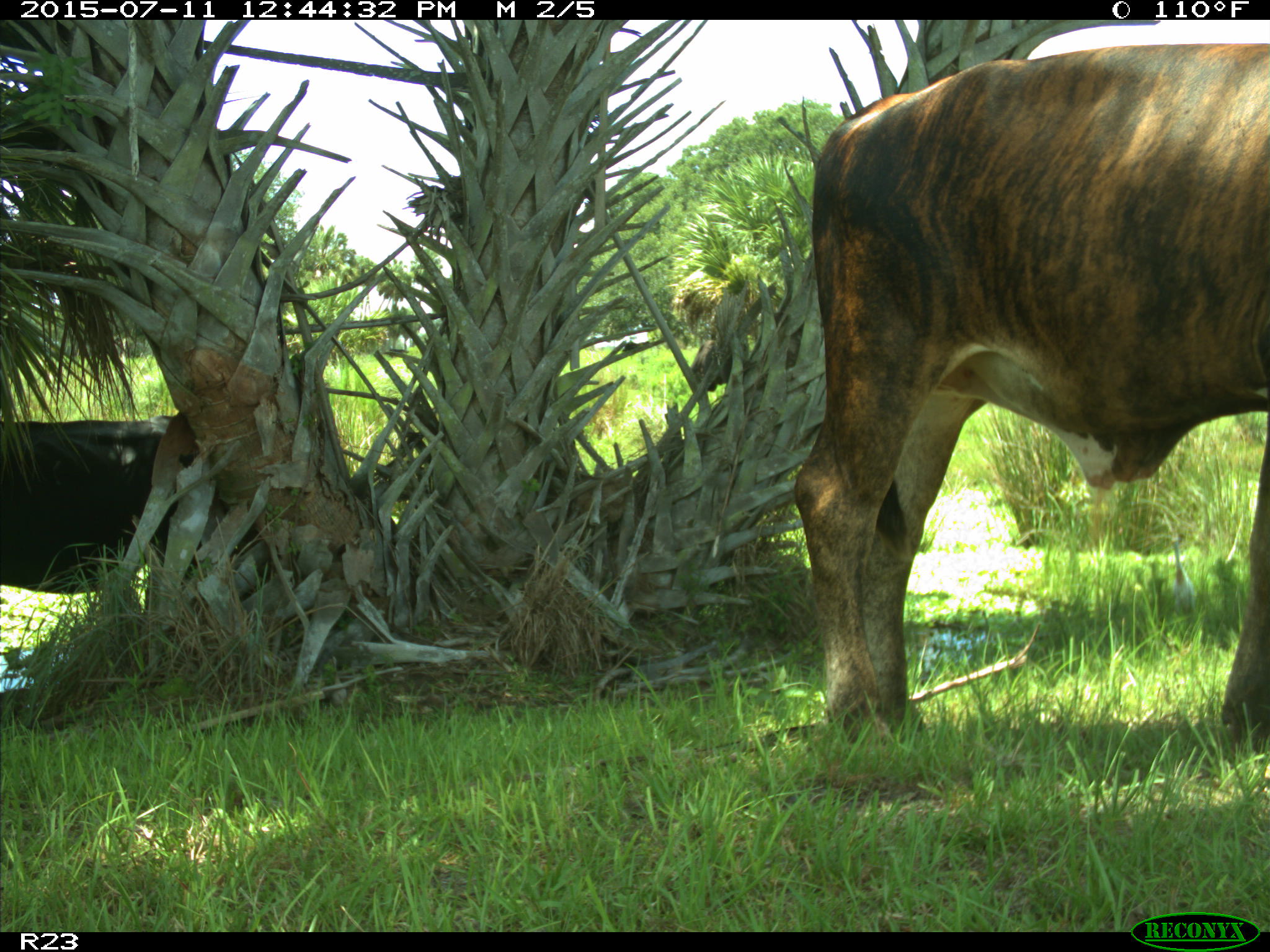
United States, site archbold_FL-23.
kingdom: Animalia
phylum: Chordata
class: Mammalia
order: Artiodactyla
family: Bovidae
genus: Bos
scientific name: Bos taurus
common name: domestic cow